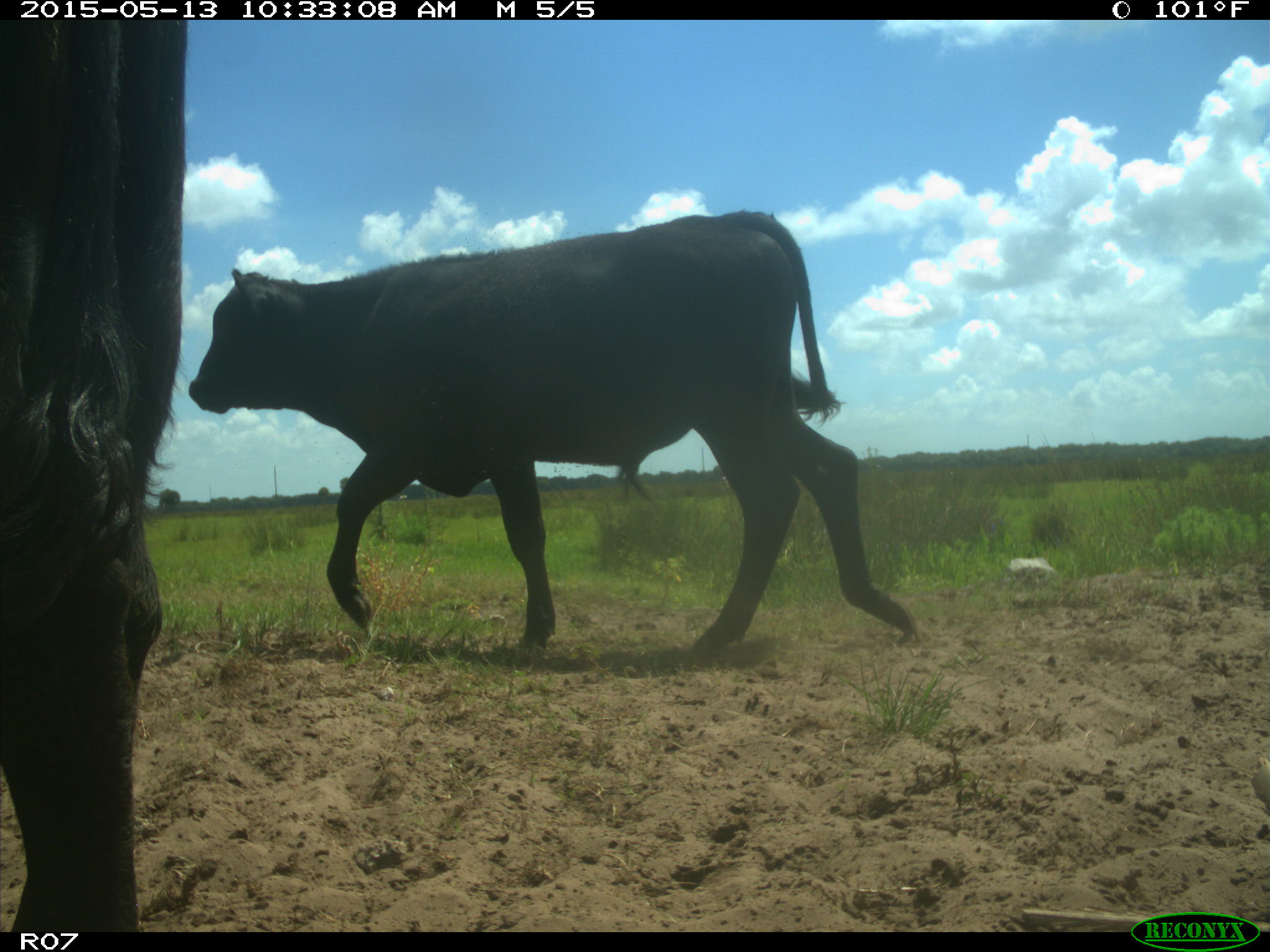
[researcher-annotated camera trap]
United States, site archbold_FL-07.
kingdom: Animalia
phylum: Chordata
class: Mammalia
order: Artiodactyla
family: Bovidae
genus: Bos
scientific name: Bos taurus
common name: domestic cow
Bos taurus (domestic cow).